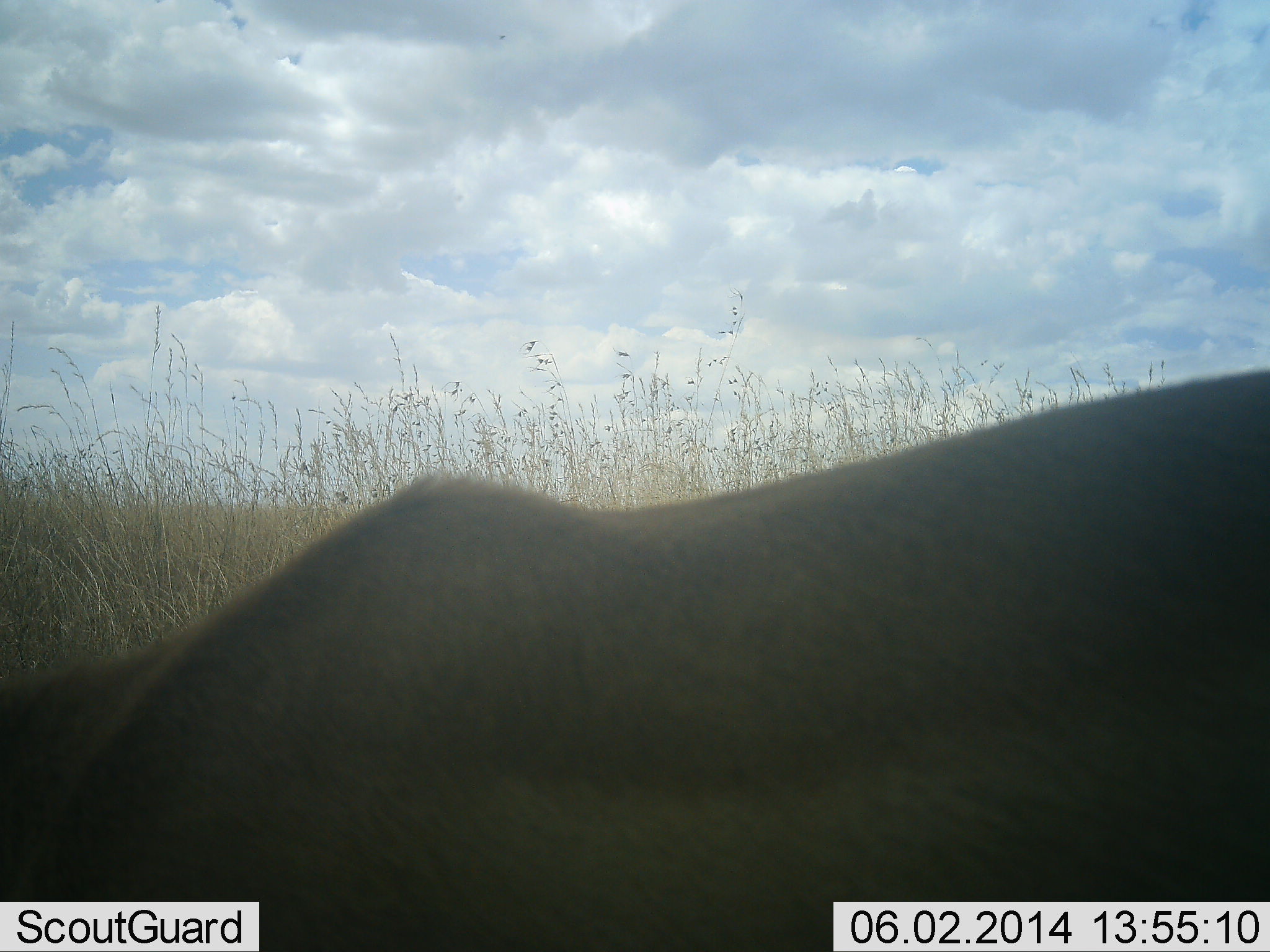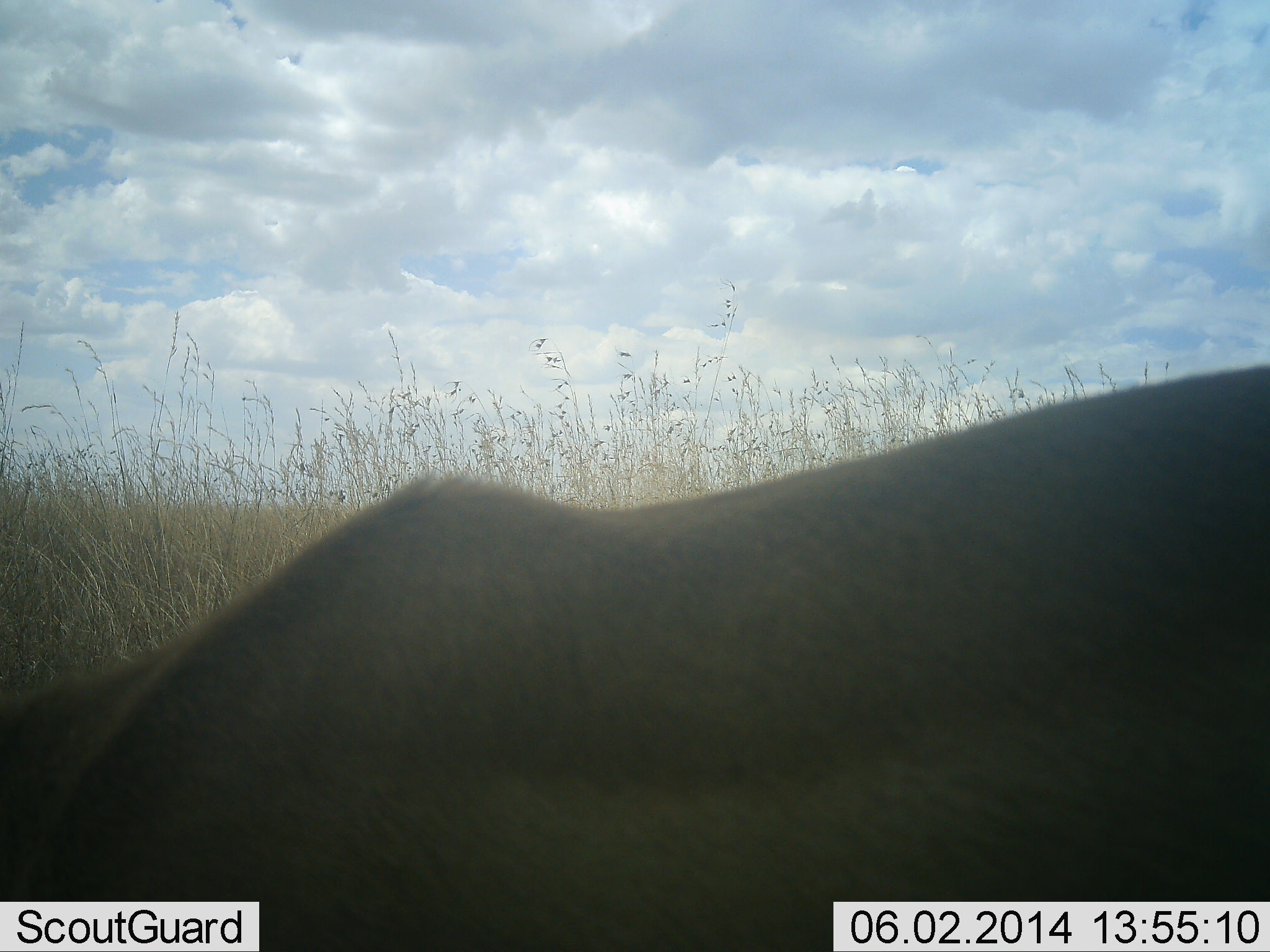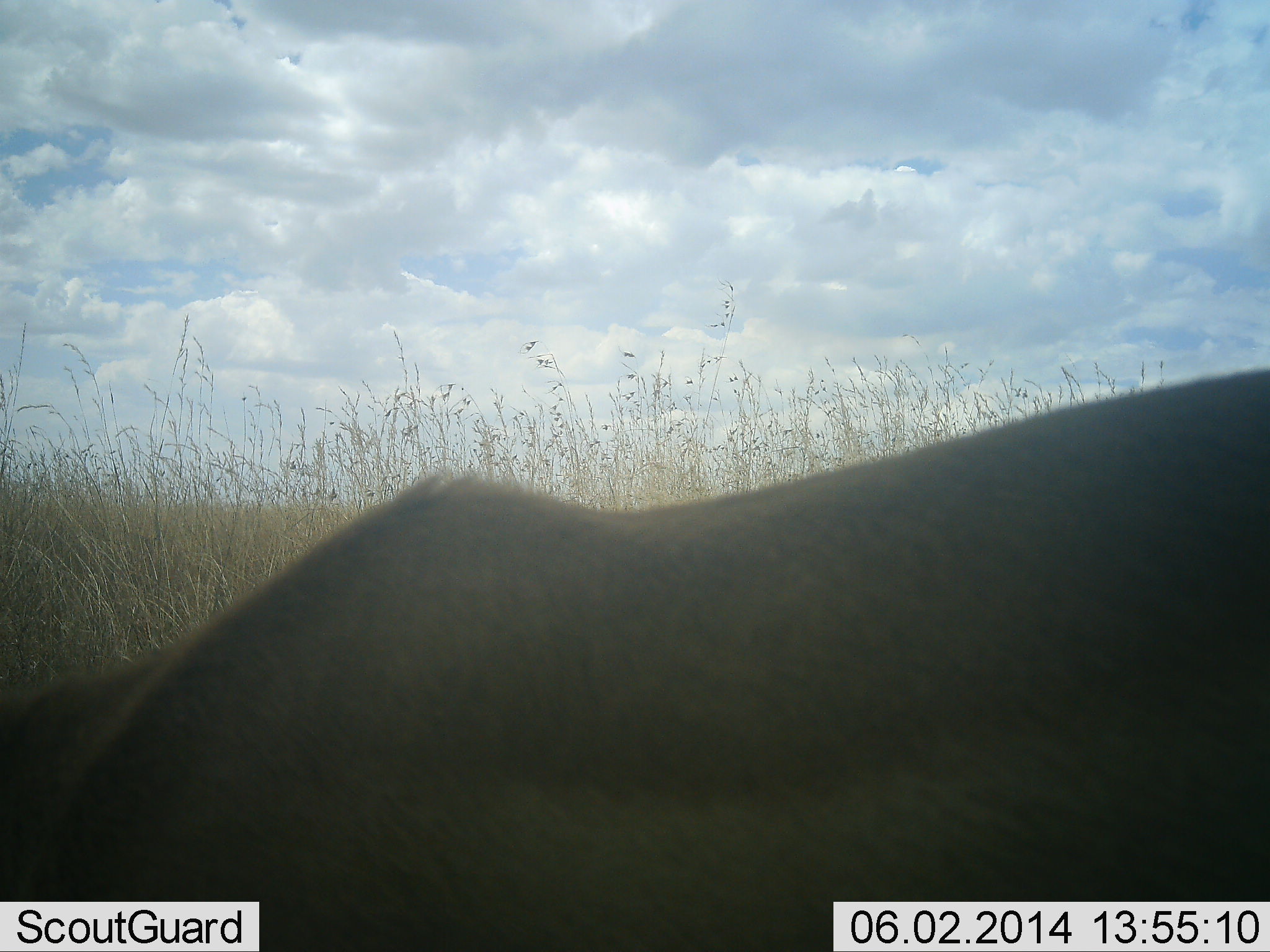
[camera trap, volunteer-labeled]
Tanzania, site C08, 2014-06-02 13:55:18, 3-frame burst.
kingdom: Animalia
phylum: Chordata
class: Mammalia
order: Carnivora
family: Felidae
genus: Panthera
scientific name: Panthera leo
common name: lion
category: lionfemale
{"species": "lionfemale (lion) (Panthera leo)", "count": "1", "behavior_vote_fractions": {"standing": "67%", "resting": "33%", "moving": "0%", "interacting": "0%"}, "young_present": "0%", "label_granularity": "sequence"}